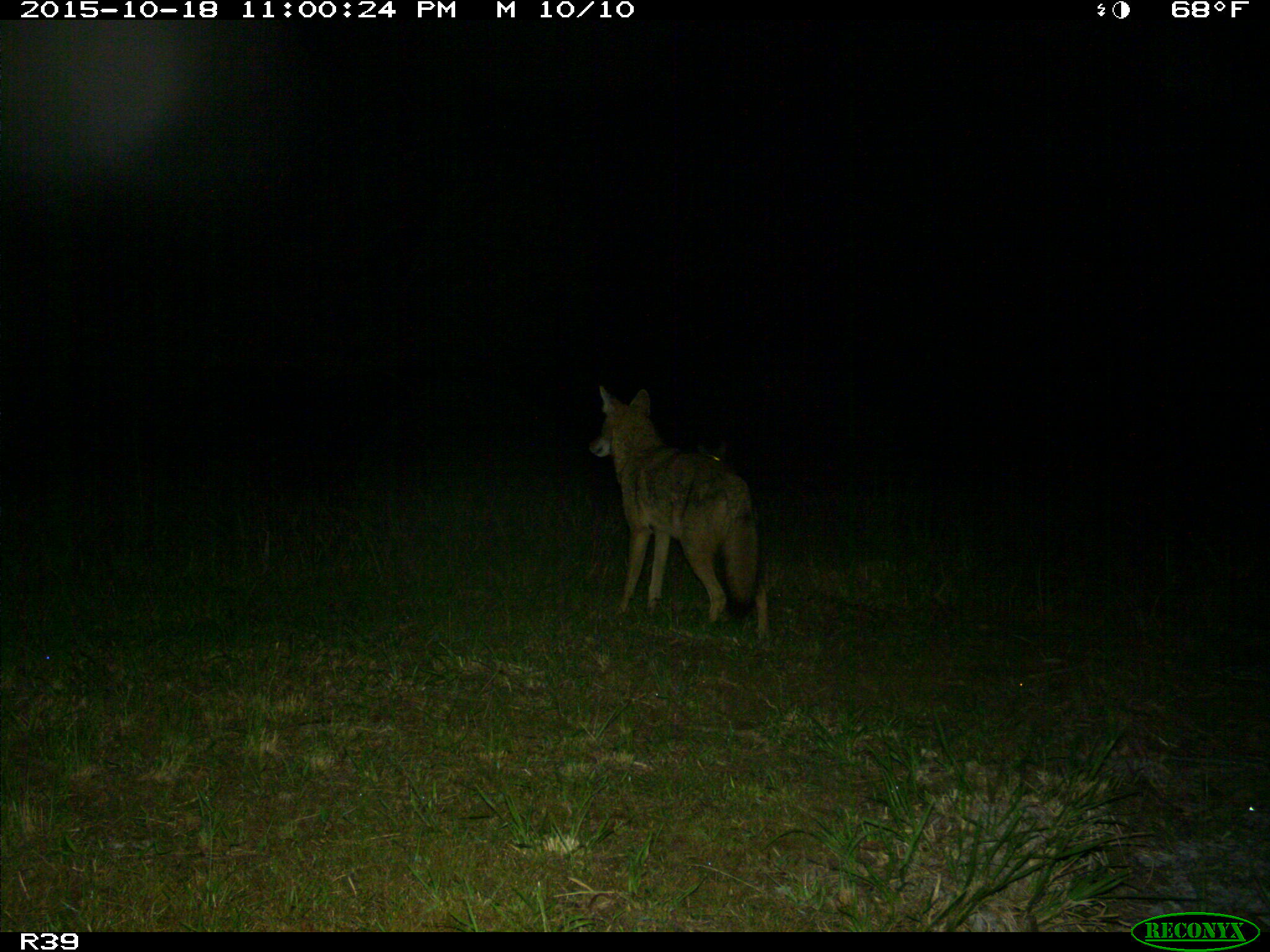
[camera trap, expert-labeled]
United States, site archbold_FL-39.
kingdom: Animalia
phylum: Chordata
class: Mammalia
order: Carnivora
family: Canidae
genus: Canis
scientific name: Canis latrans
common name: coyote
Canis latrans (coyote).